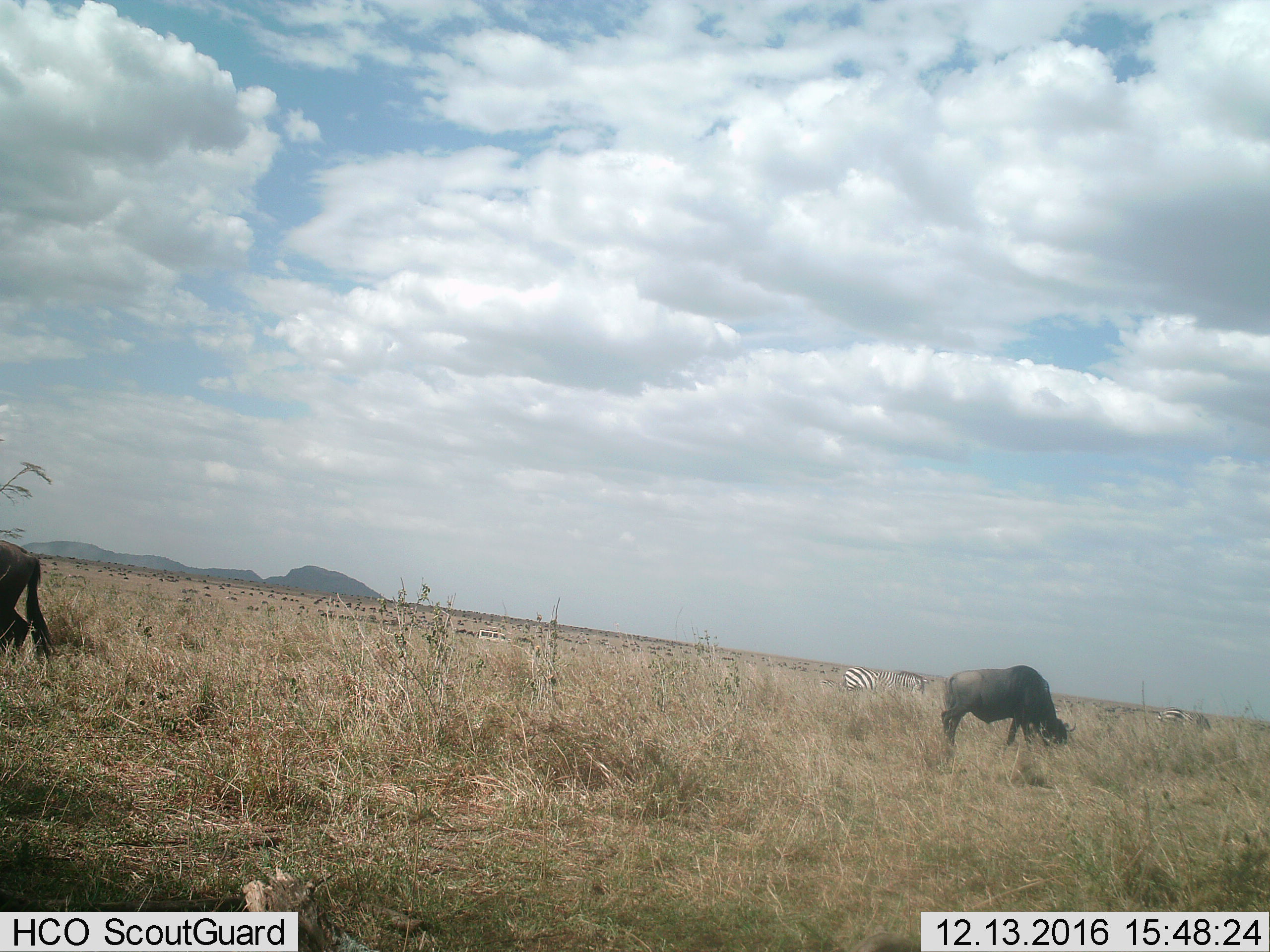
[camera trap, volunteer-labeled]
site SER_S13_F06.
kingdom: Animalia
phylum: Chordata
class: Mammalia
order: Artiodactyla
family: Bovidae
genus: Connochaetes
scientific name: Connochaetes taurinus taurinus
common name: blue wildebeest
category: wildebeestblue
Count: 2.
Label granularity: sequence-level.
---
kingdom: Animalia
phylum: Chordata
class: Mammalia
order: Perissodactyla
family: Equidae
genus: Equus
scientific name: Equus quagga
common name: plains zebra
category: zebraplains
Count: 2.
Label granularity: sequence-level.